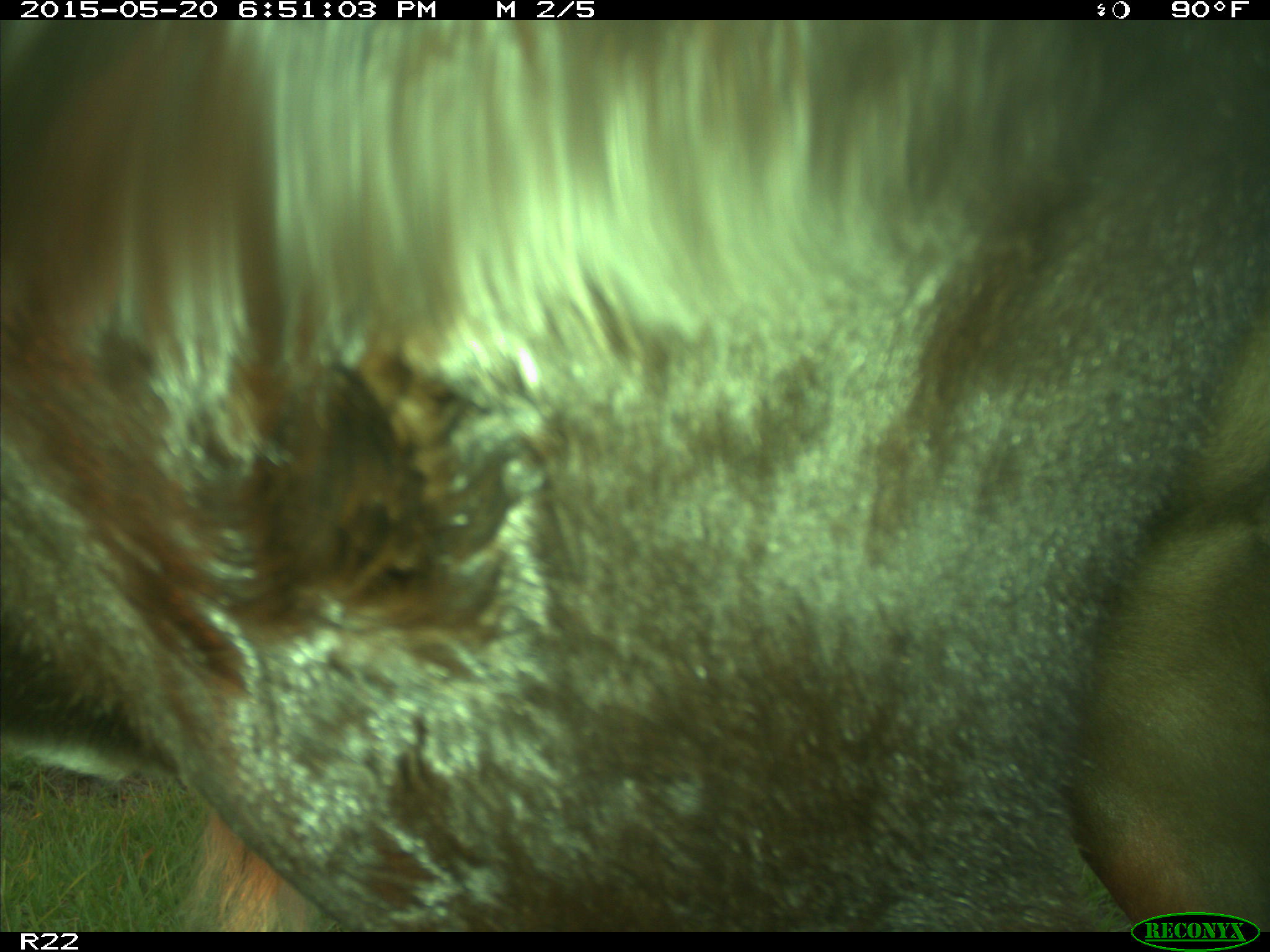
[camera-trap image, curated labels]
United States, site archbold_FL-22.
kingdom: Animalia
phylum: Chordata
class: Mammalia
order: Artiodactyla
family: Bovidae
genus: Bos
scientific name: Bos taurus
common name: domestic cow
Bos taurus (domestic cow).